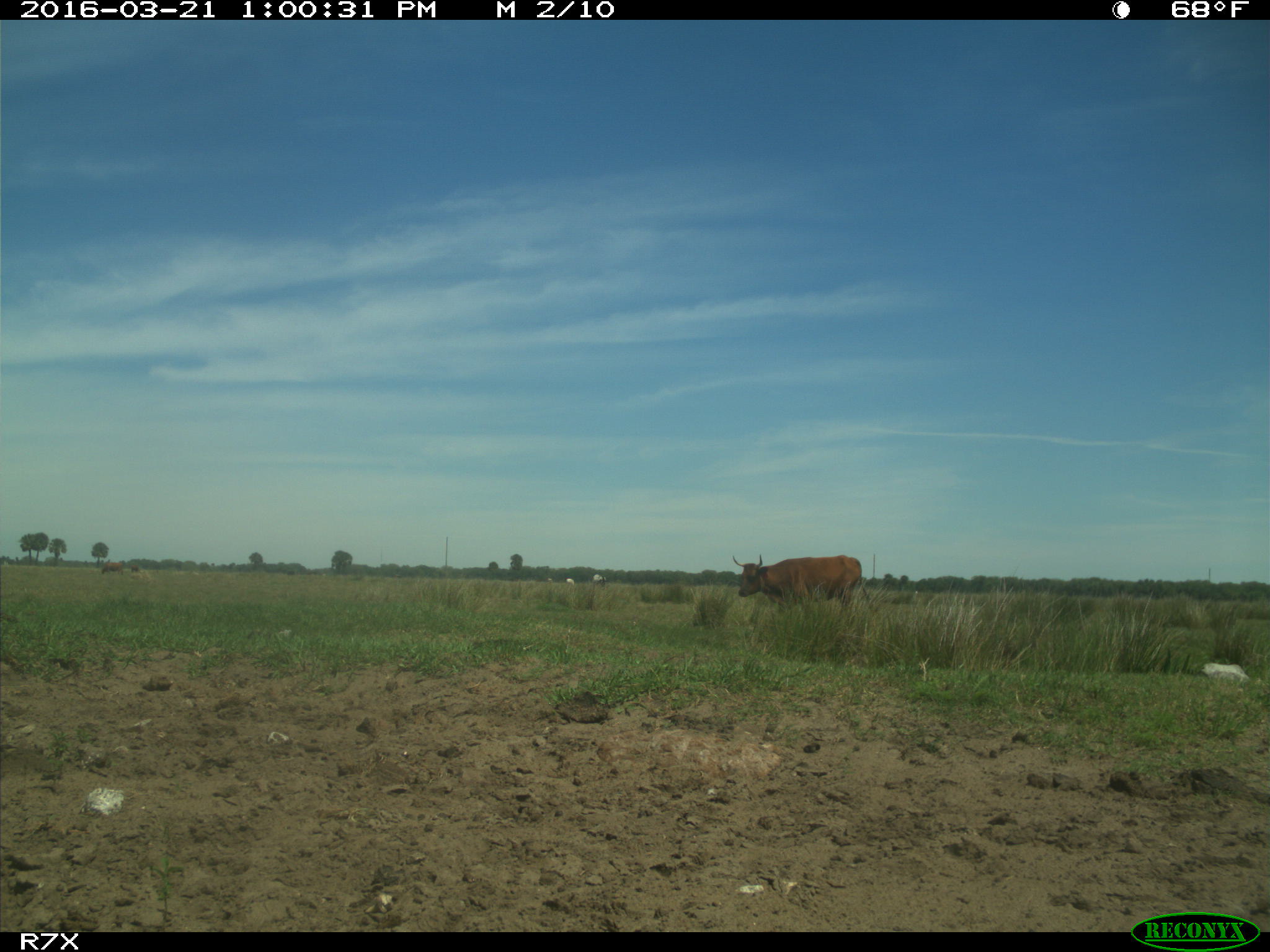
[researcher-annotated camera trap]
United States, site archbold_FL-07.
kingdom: Animalia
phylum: Chordata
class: Mammalia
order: Artiodactyla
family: Bovidae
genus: Bos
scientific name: Bos taurus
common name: domestic cow